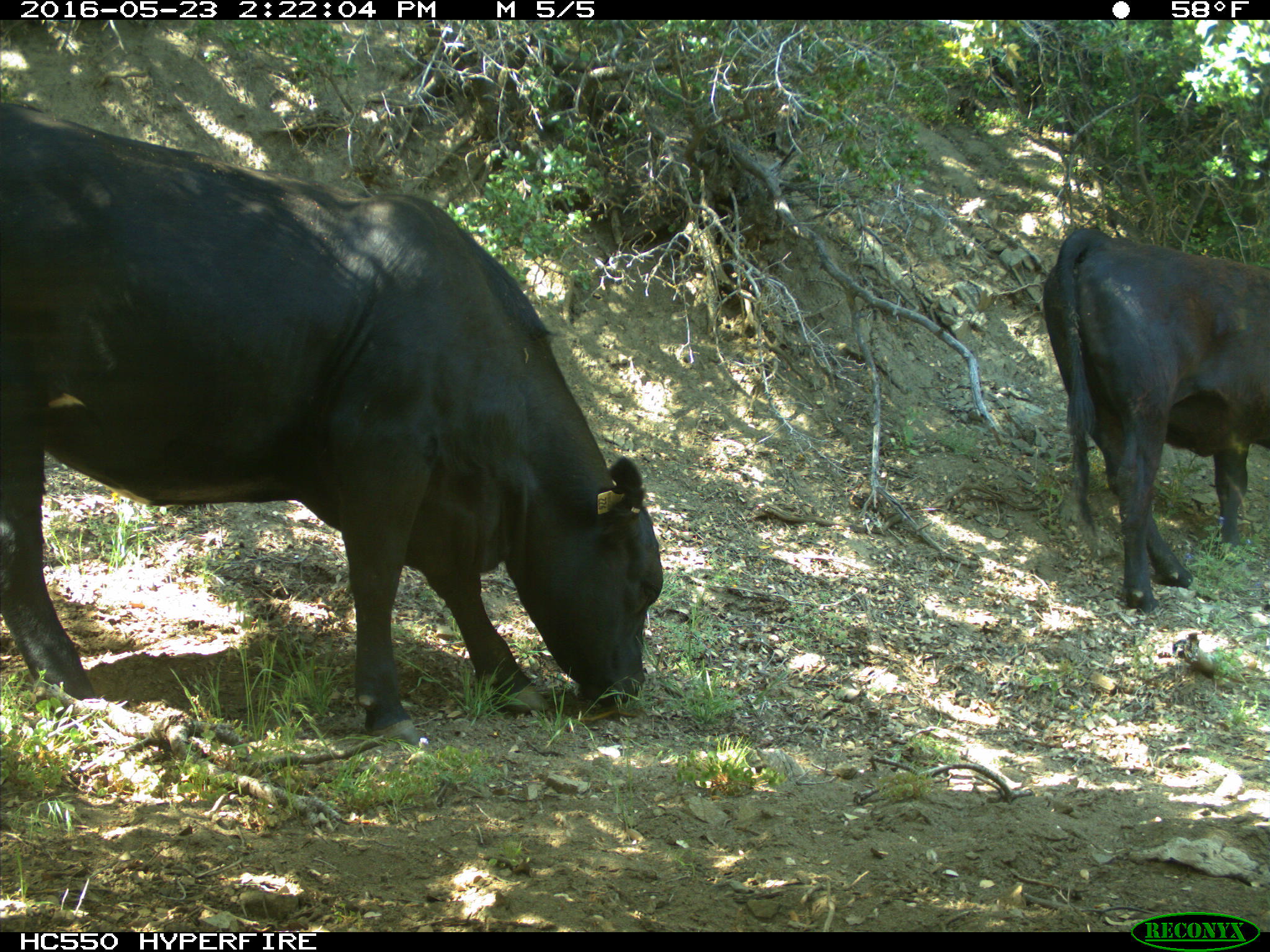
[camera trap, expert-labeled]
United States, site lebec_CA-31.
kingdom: Animalia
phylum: Chordata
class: Mammalia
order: Artiodactyla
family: Bovidae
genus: Bos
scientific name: Bos taurus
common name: domestic cow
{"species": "Bos taurus (domestic cow)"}